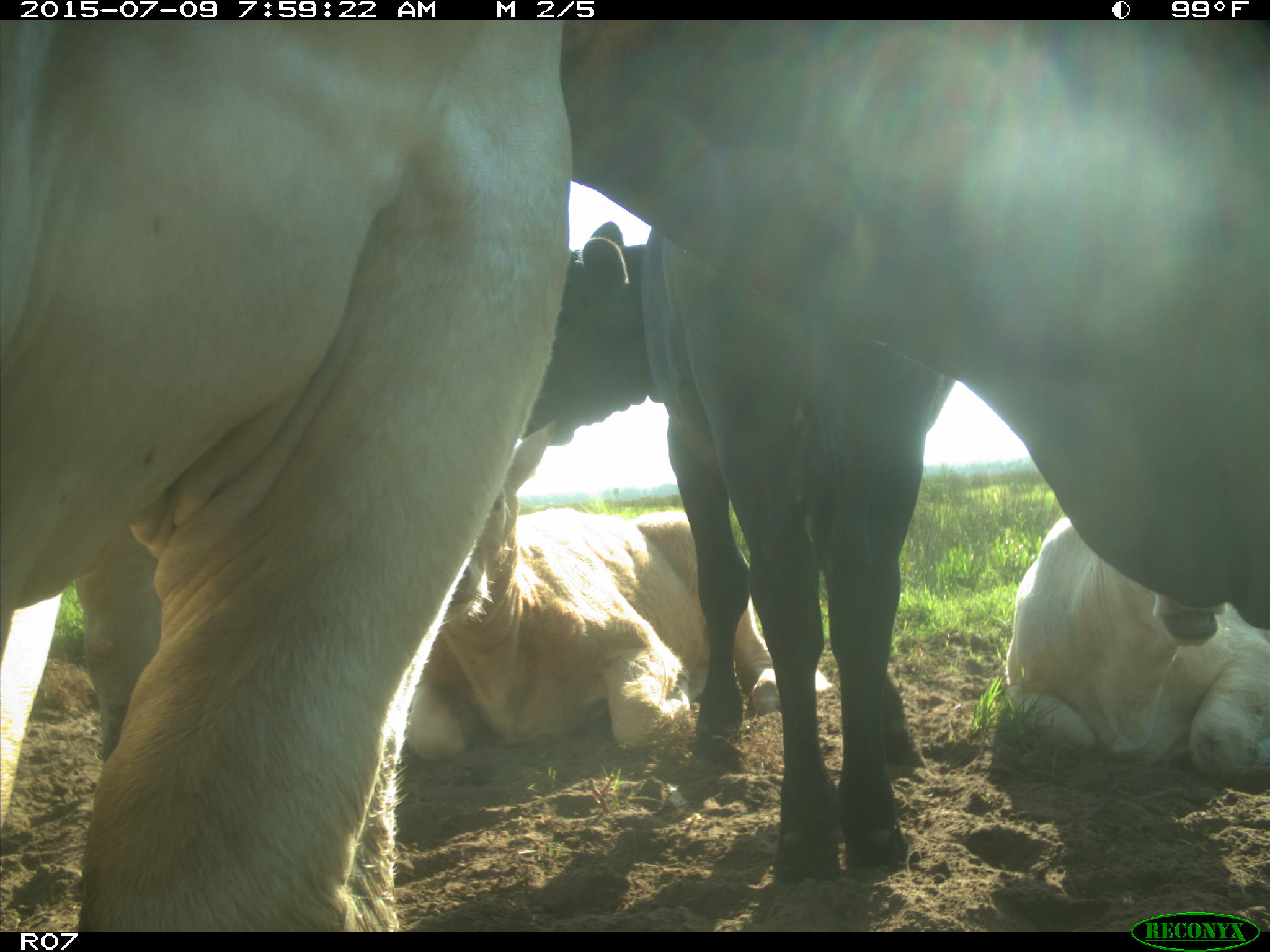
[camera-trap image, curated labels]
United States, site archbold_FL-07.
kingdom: Animalia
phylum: Chordata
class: Mammalia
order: Artiodactyla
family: Bovidae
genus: Bos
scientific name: Bos taurus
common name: domestic cow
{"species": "Bos taurus (domestic cow)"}